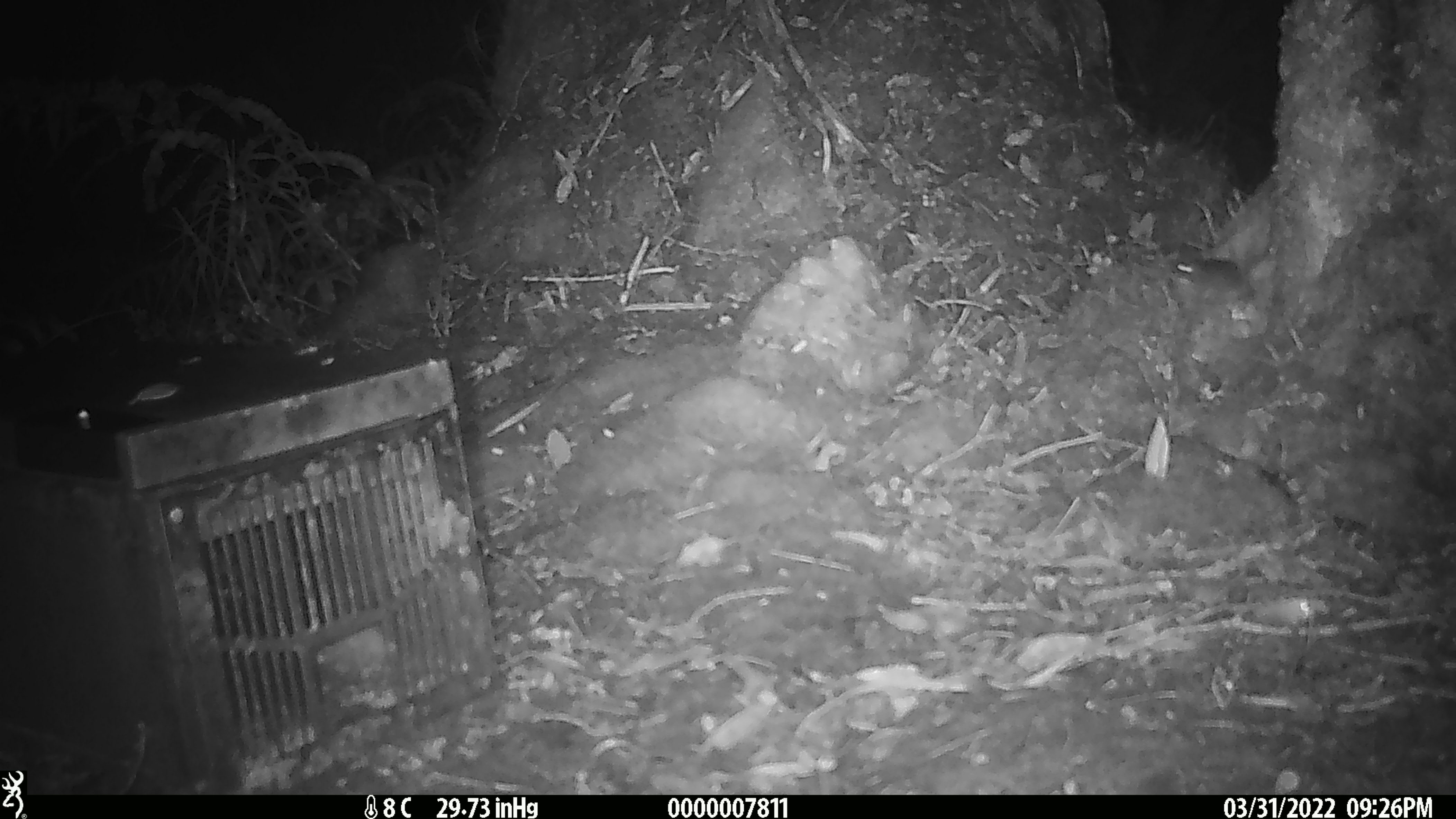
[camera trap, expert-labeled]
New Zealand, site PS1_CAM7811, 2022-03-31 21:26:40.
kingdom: Animalia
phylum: Chordata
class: Mammalia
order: Rodentia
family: Muridae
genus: Mus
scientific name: Mus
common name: mouse